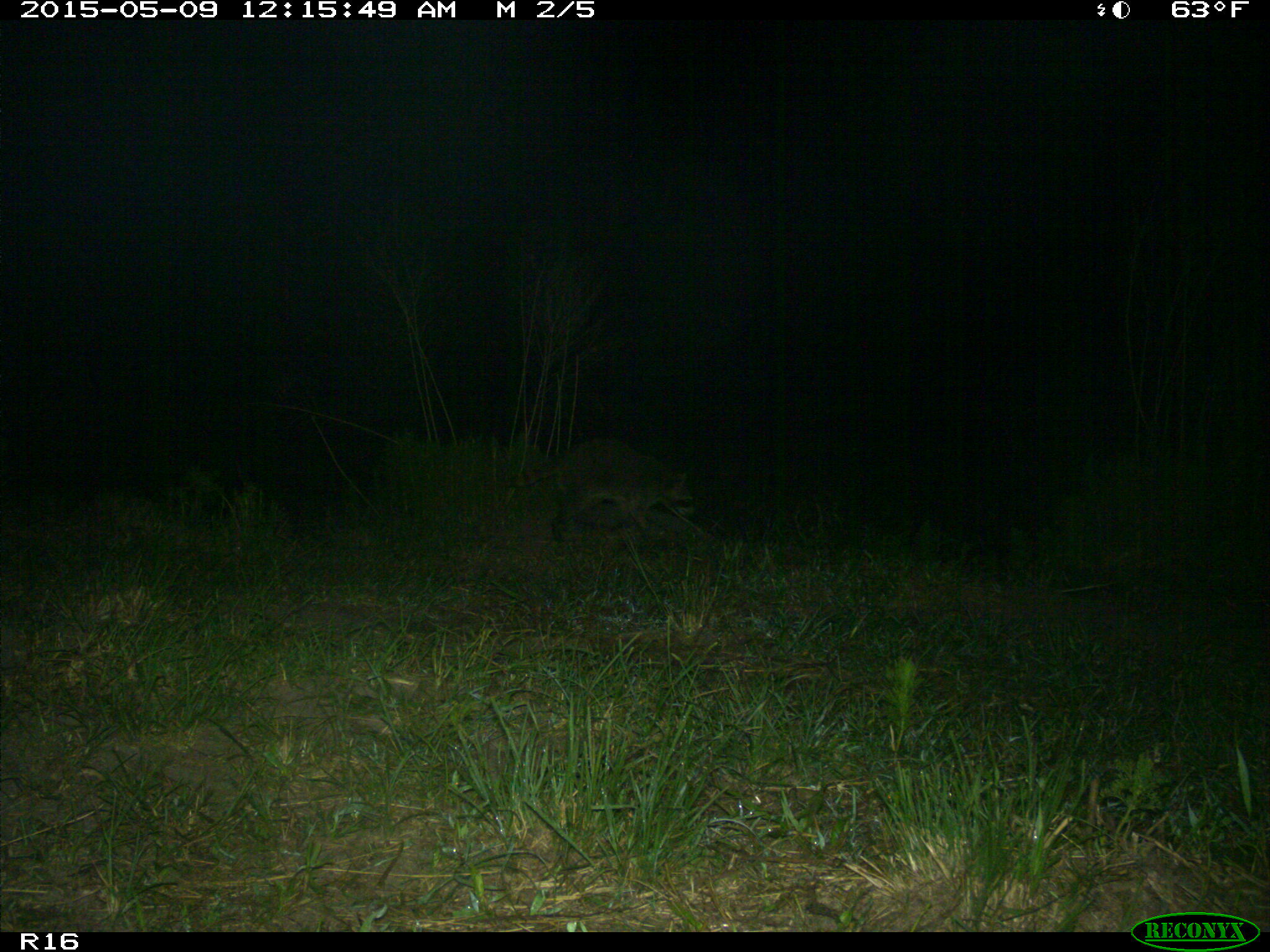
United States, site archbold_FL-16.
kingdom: Animalia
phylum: Chordata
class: Mammalia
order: Artiodactyla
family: Bovidae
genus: Bos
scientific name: Bos taurus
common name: domestic cow